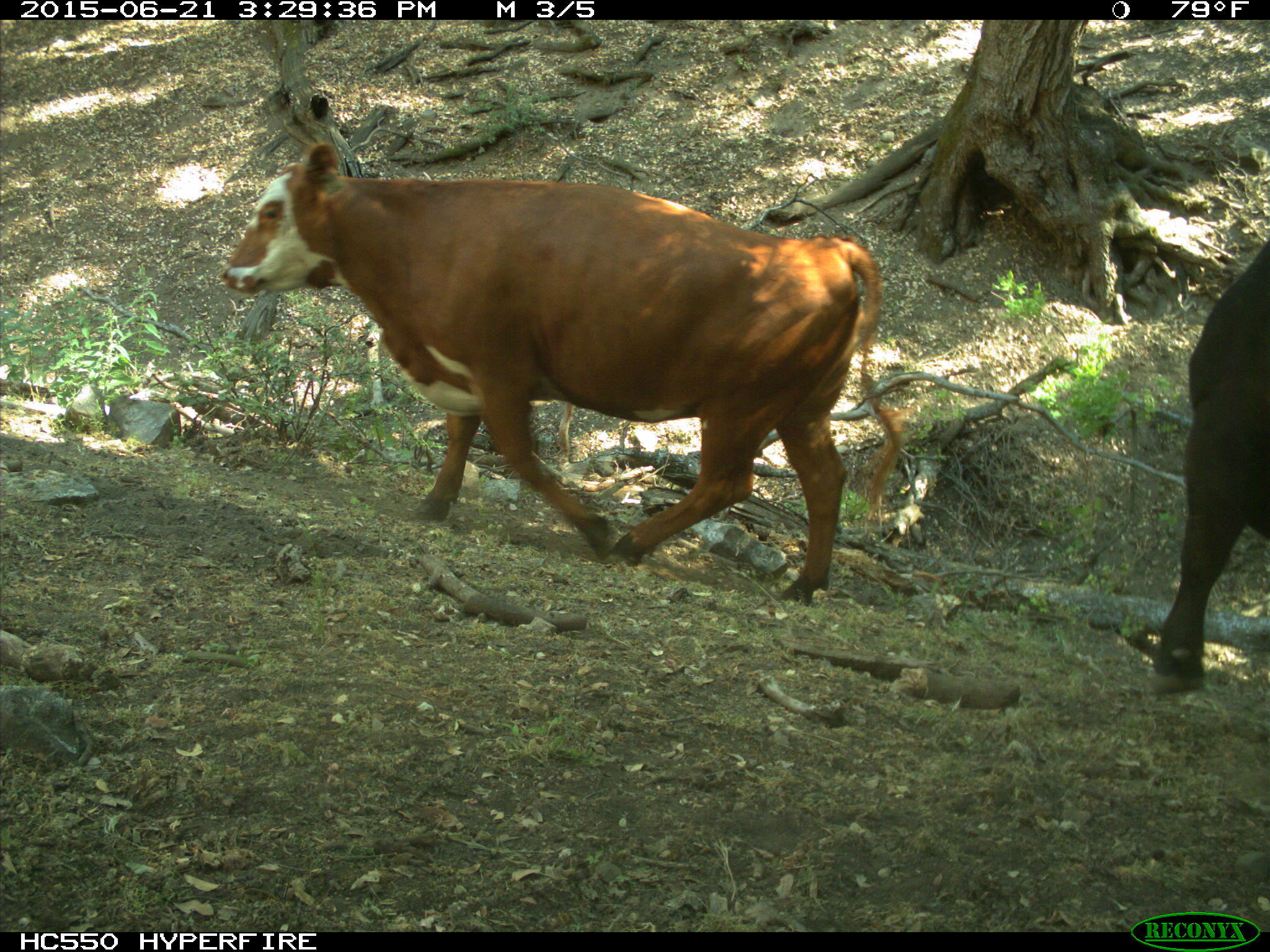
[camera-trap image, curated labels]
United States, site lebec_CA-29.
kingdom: Animalia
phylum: Chordata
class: Mammalia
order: Artiodactyla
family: Bovidae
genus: Bos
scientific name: Bos taurus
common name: domestic cow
Bos taurus (domestic cow).